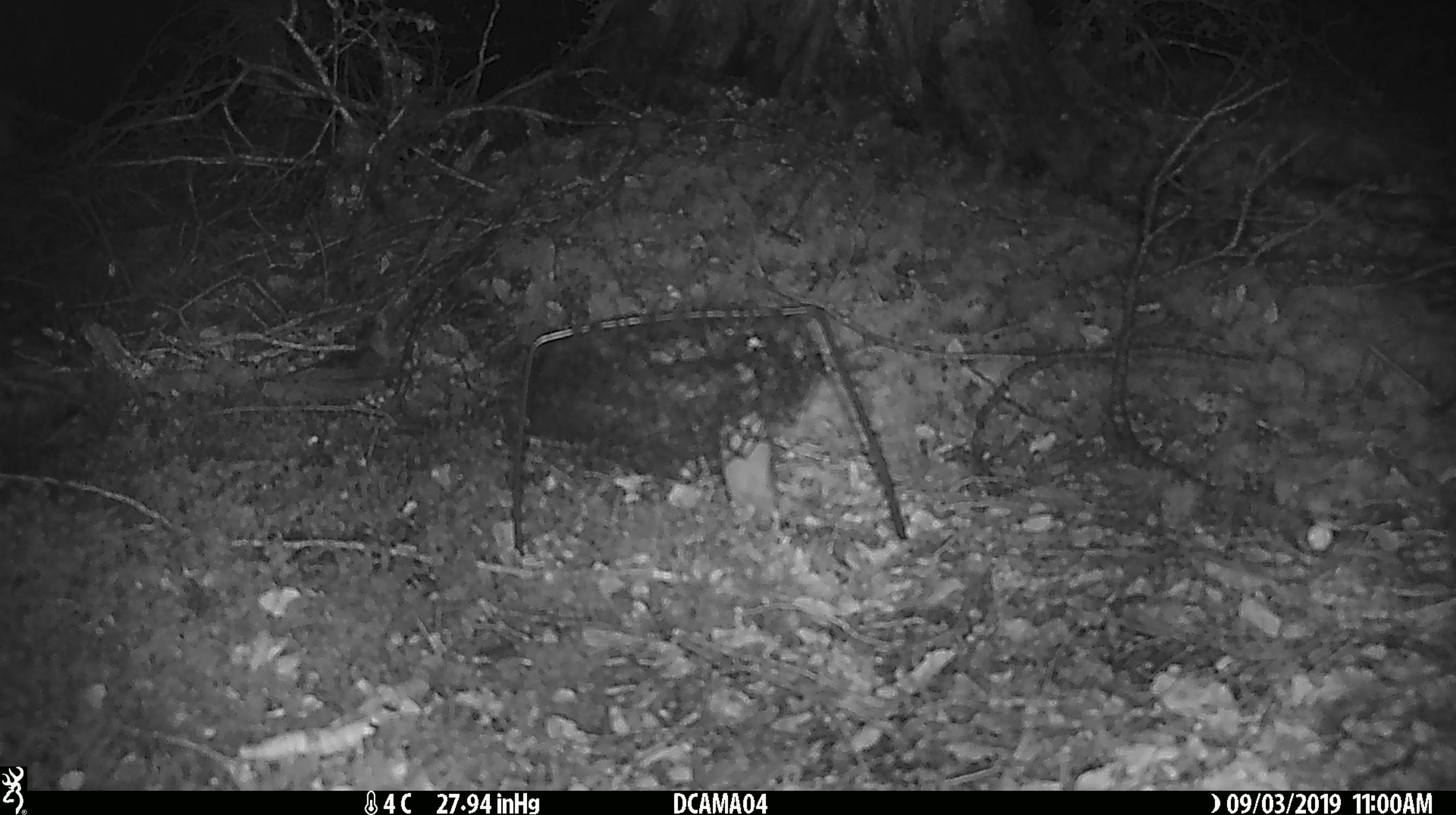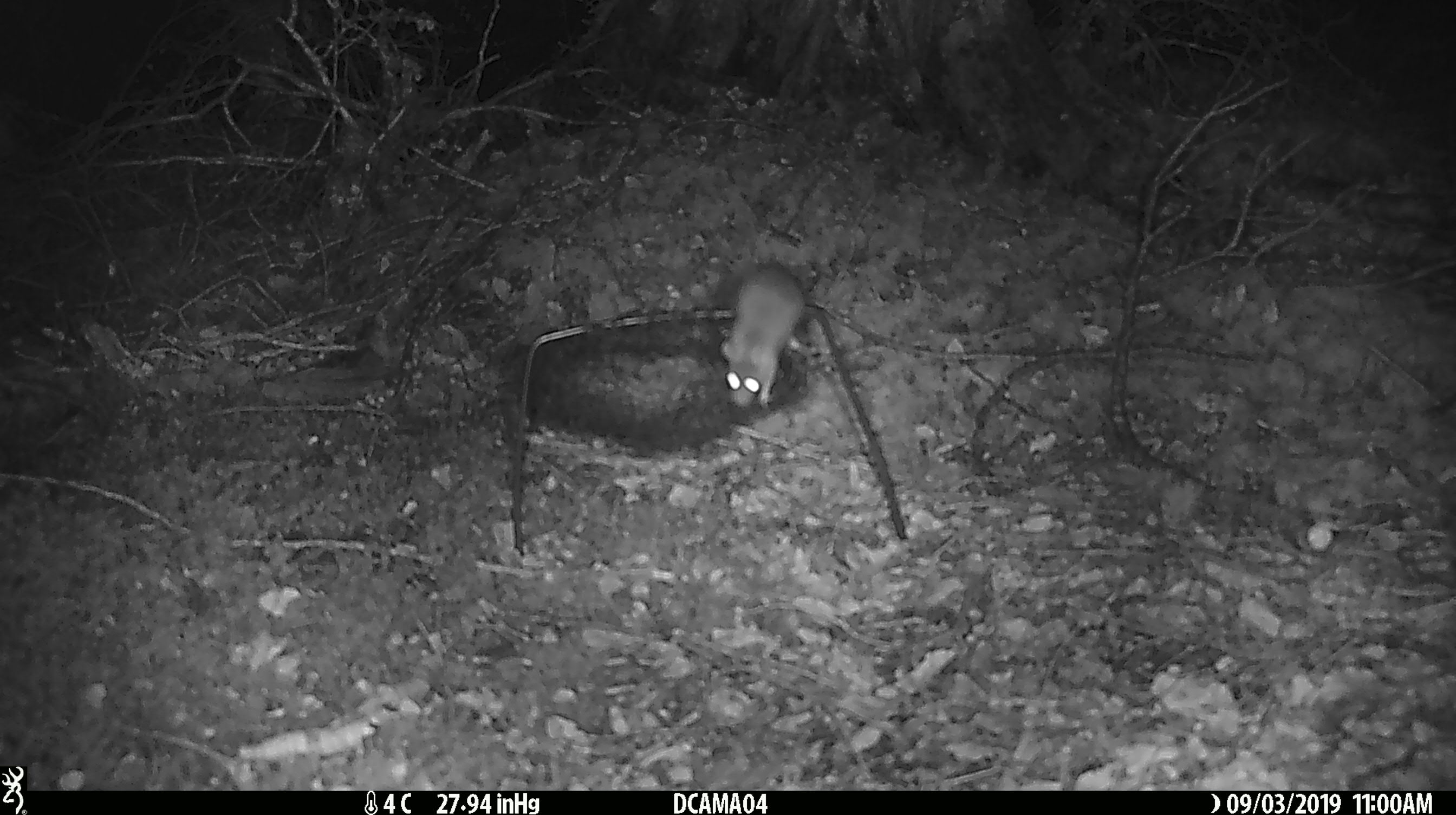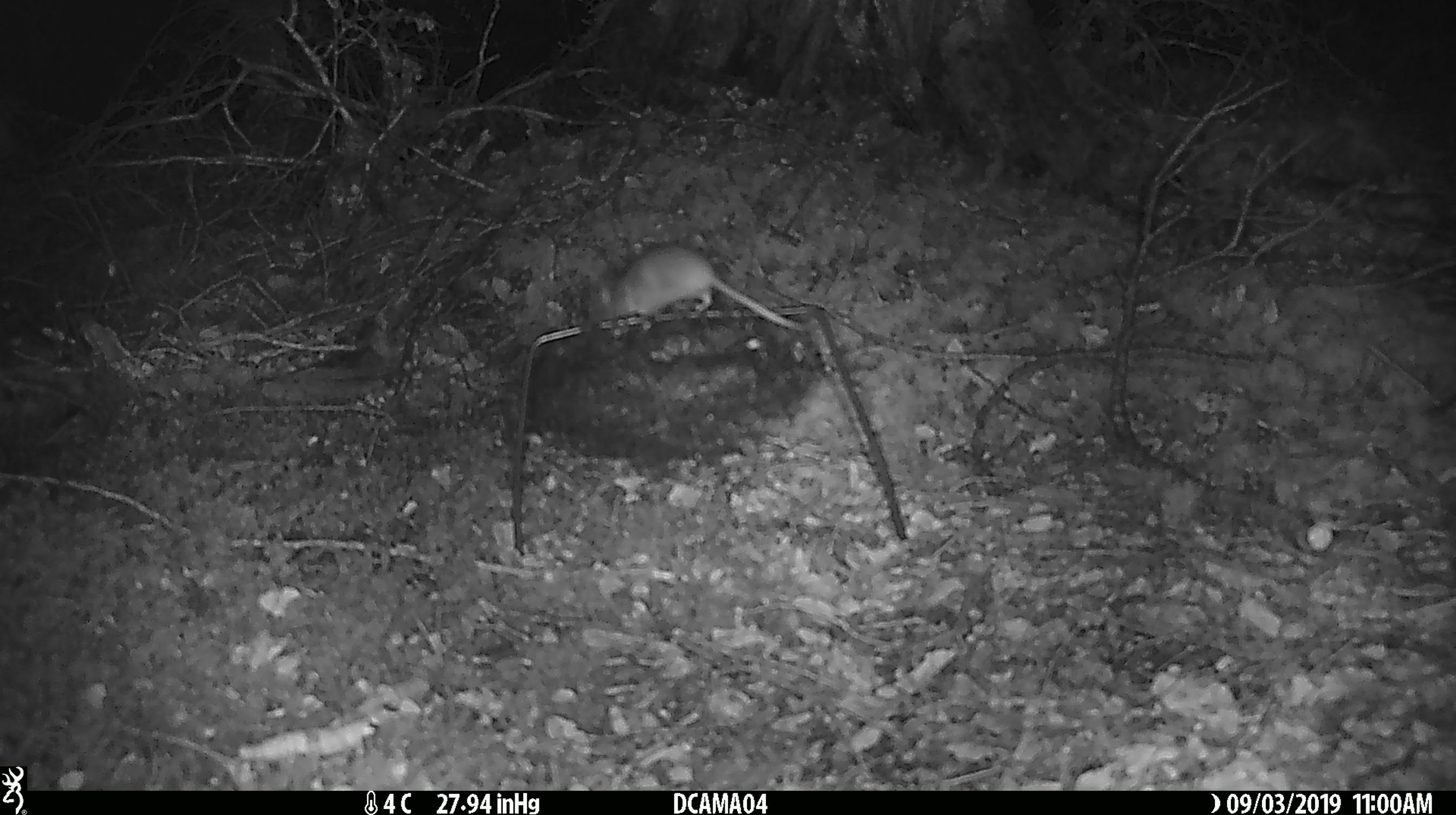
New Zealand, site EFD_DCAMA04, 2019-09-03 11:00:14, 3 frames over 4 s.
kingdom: Animalia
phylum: Chordata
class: Mammalia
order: Rodentia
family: Muridae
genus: Mus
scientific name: Mus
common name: mouse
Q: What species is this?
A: Mouse (Mus).